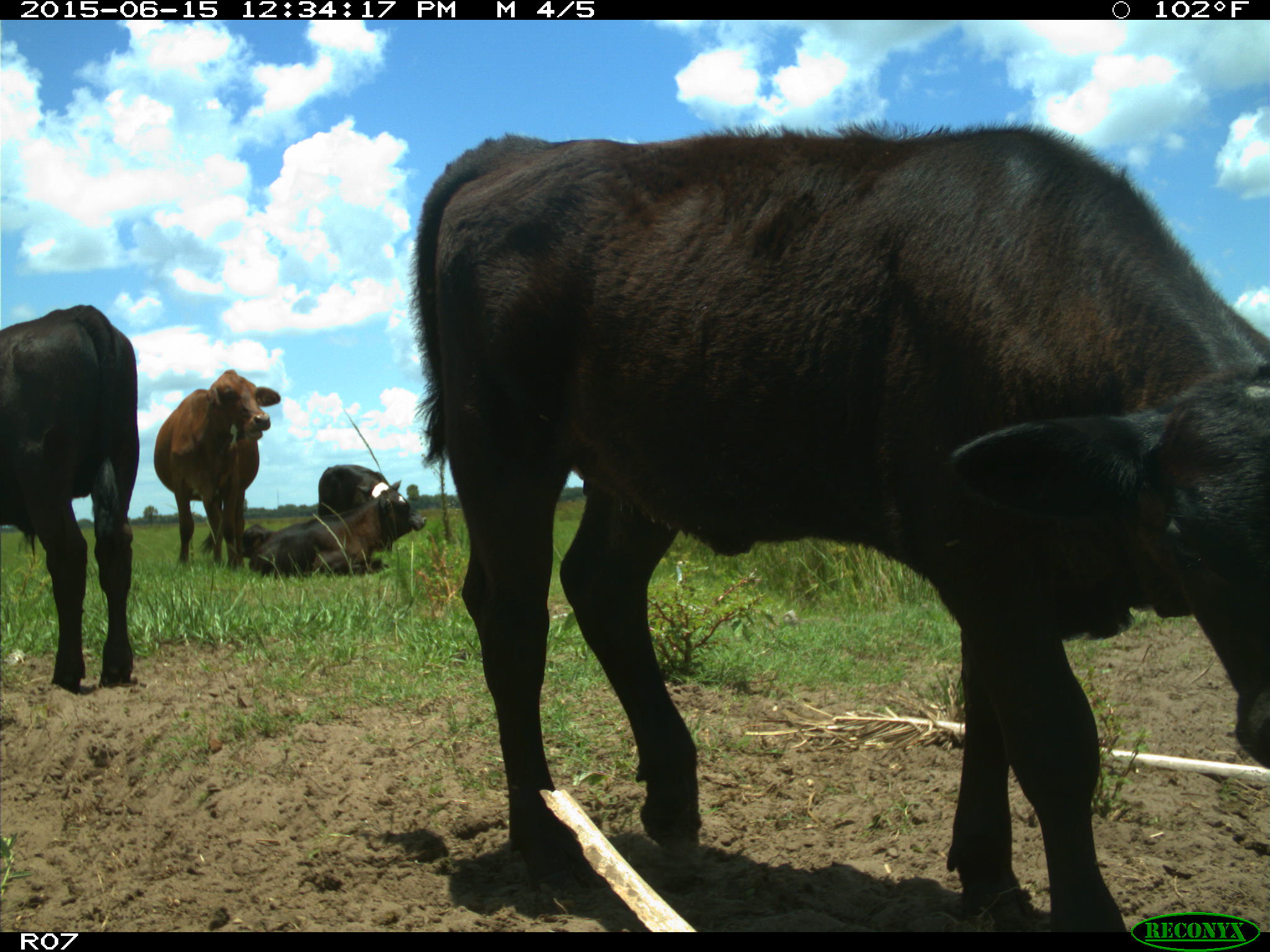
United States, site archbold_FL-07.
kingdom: Animalia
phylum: Chordata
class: Mammalia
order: Artiodactyla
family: Bovidae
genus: Bos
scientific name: Bos taurus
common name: domestic cow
Bos taurus (domestic cow).